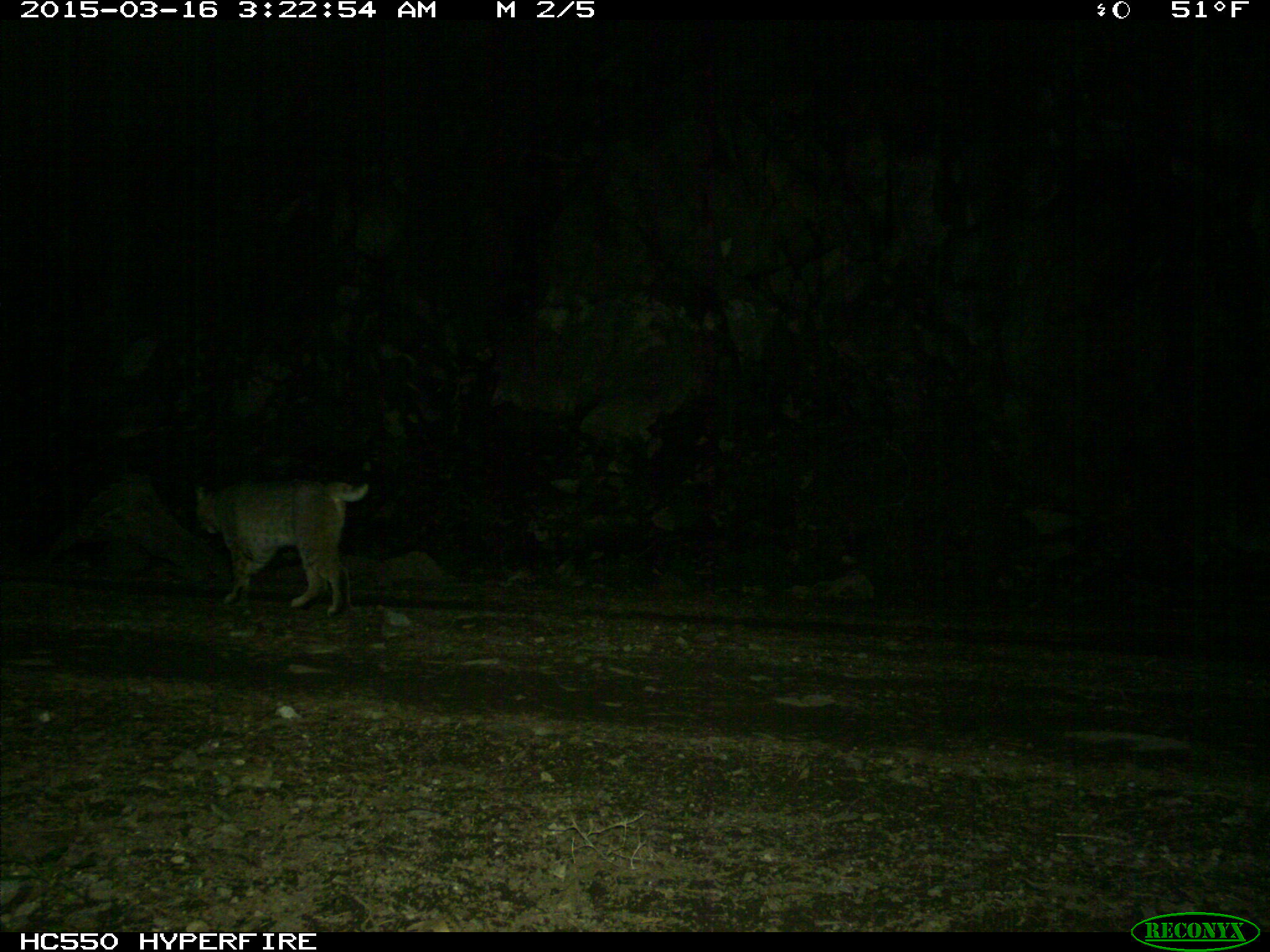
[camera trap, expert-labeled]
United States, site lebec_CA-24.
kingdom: Animalia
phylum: Chordata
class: Mammalia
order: Carnivora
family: Felidae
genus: Lynx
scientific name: Lynx rufus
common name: bobcat